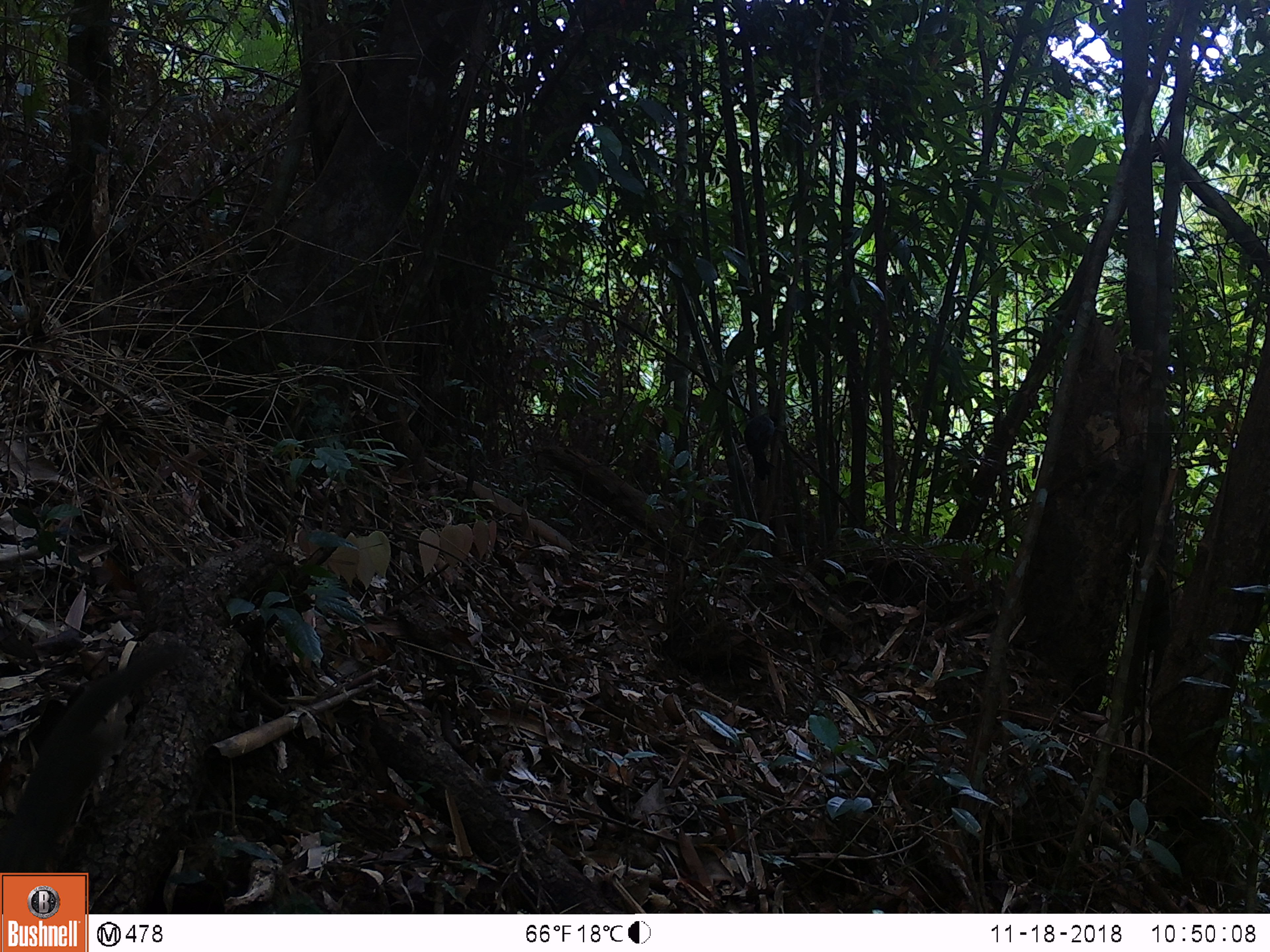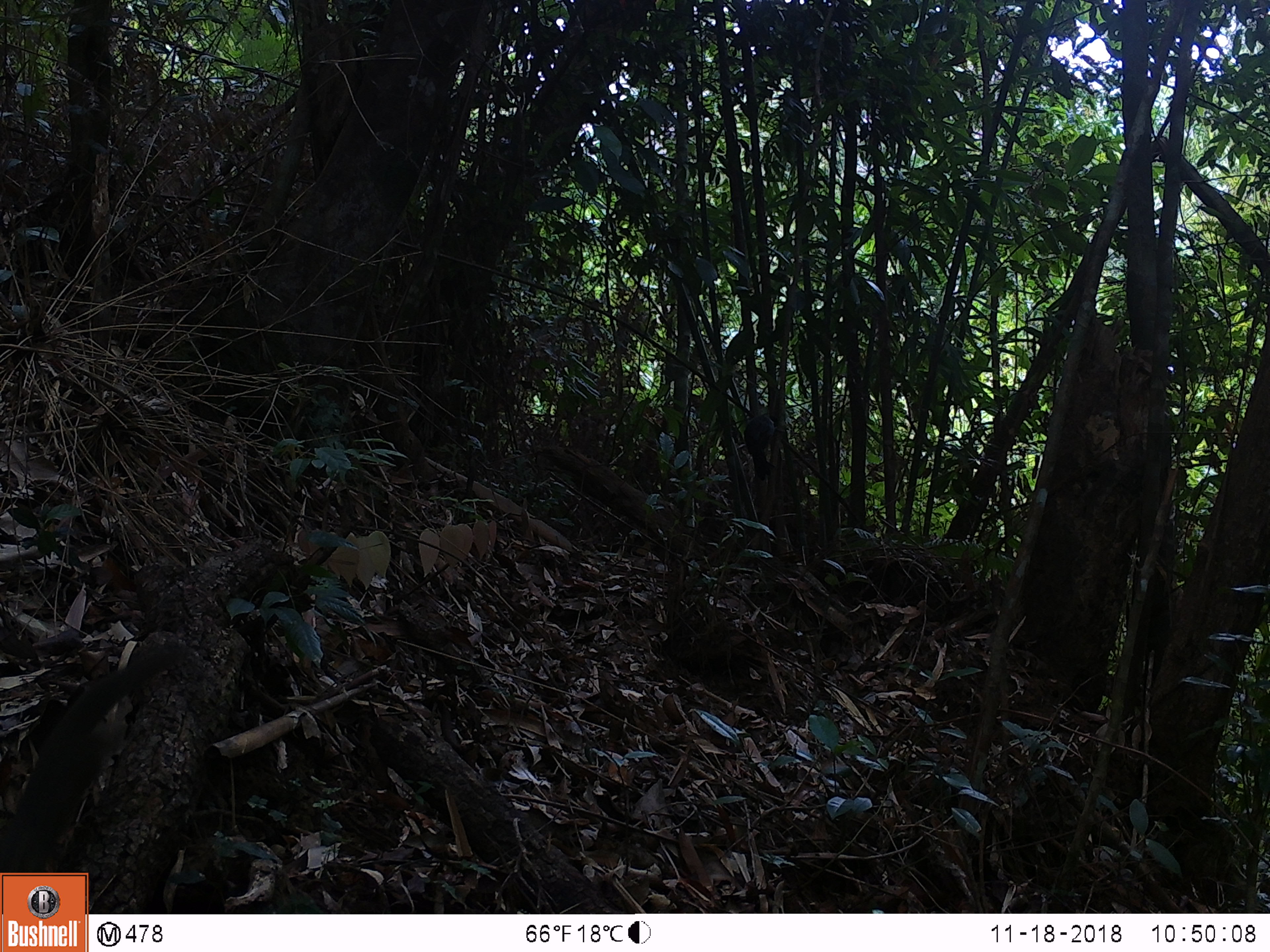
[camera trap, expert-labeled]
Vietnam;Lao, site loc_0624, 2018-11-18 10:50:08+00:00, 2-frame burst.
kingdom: Animalia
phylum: Chordata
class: Aves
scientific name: Aves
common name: bird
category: unidentified bird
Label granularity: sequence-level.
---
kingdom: Animalia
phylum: Chordata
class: Mammalia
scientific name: Mammalia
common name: mammal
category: unidentified small mammal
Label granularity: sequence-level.